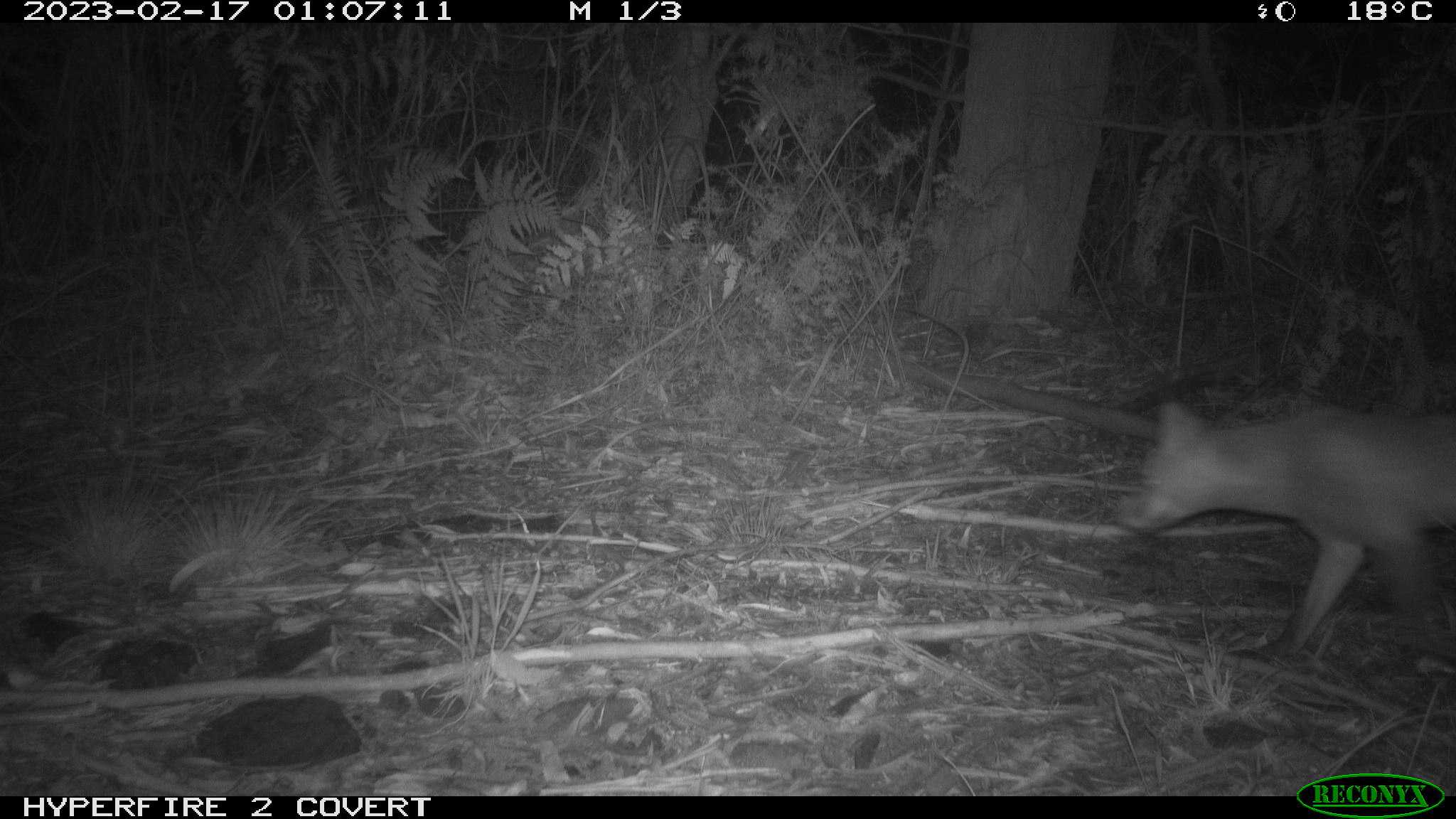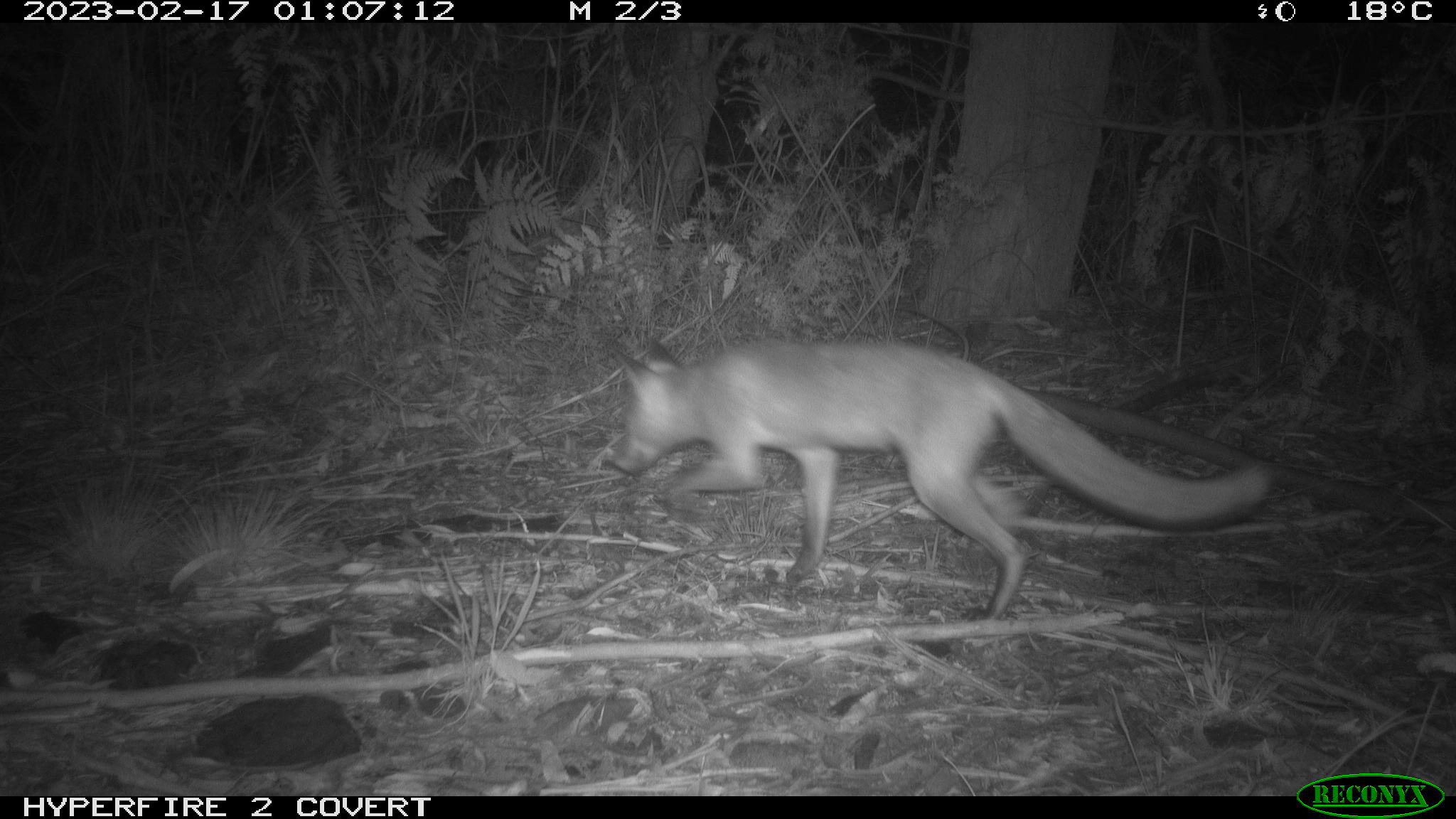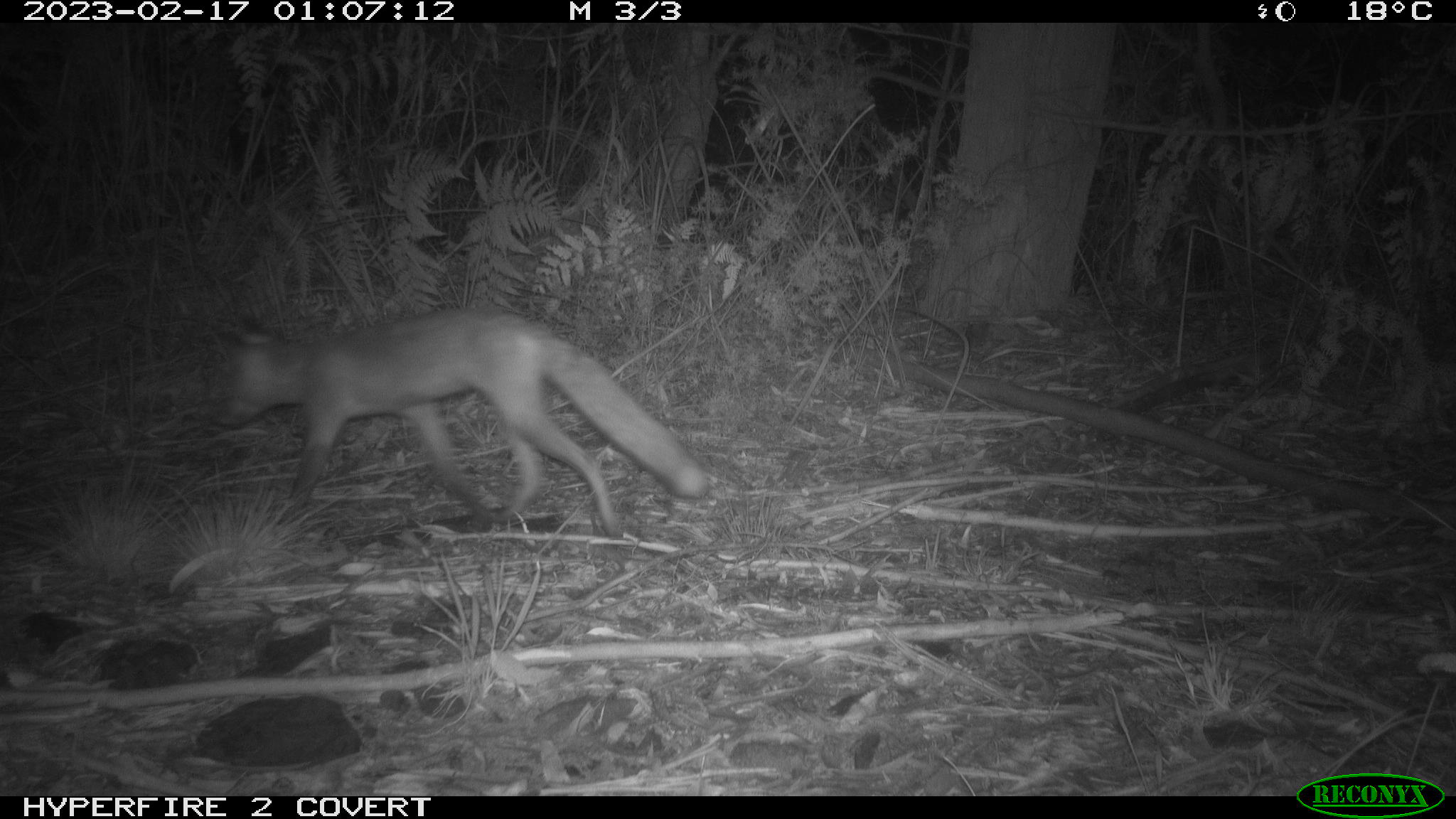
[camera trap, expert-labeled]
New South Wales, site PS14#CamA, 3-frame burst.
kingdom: Animalia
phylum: Chordata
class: Mammalia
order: Carnivora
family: Canidae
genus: Vulpes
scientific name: Vulpes vulpes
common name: red fox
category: fox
Fox (red fox) (Vulpes vulpes).